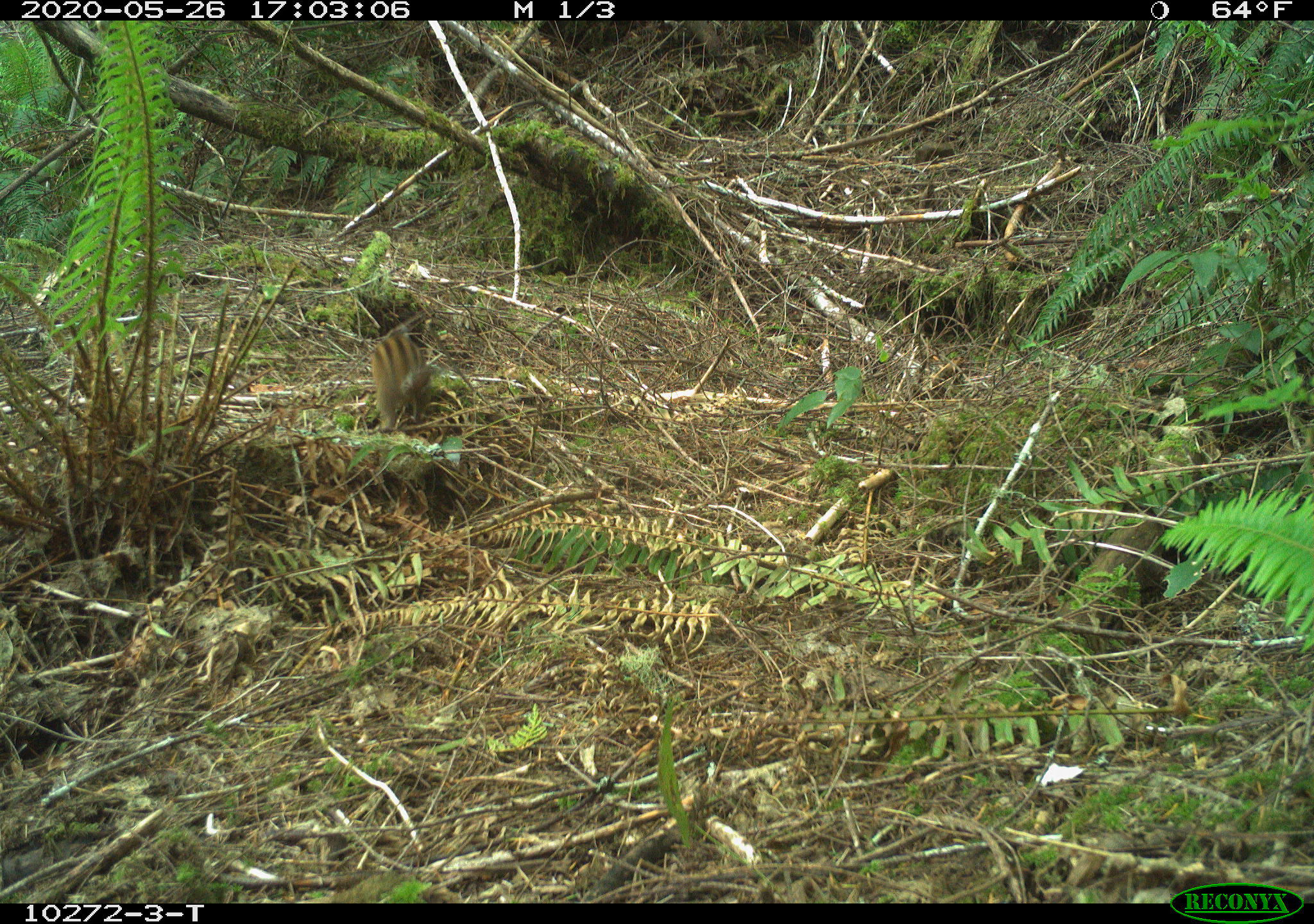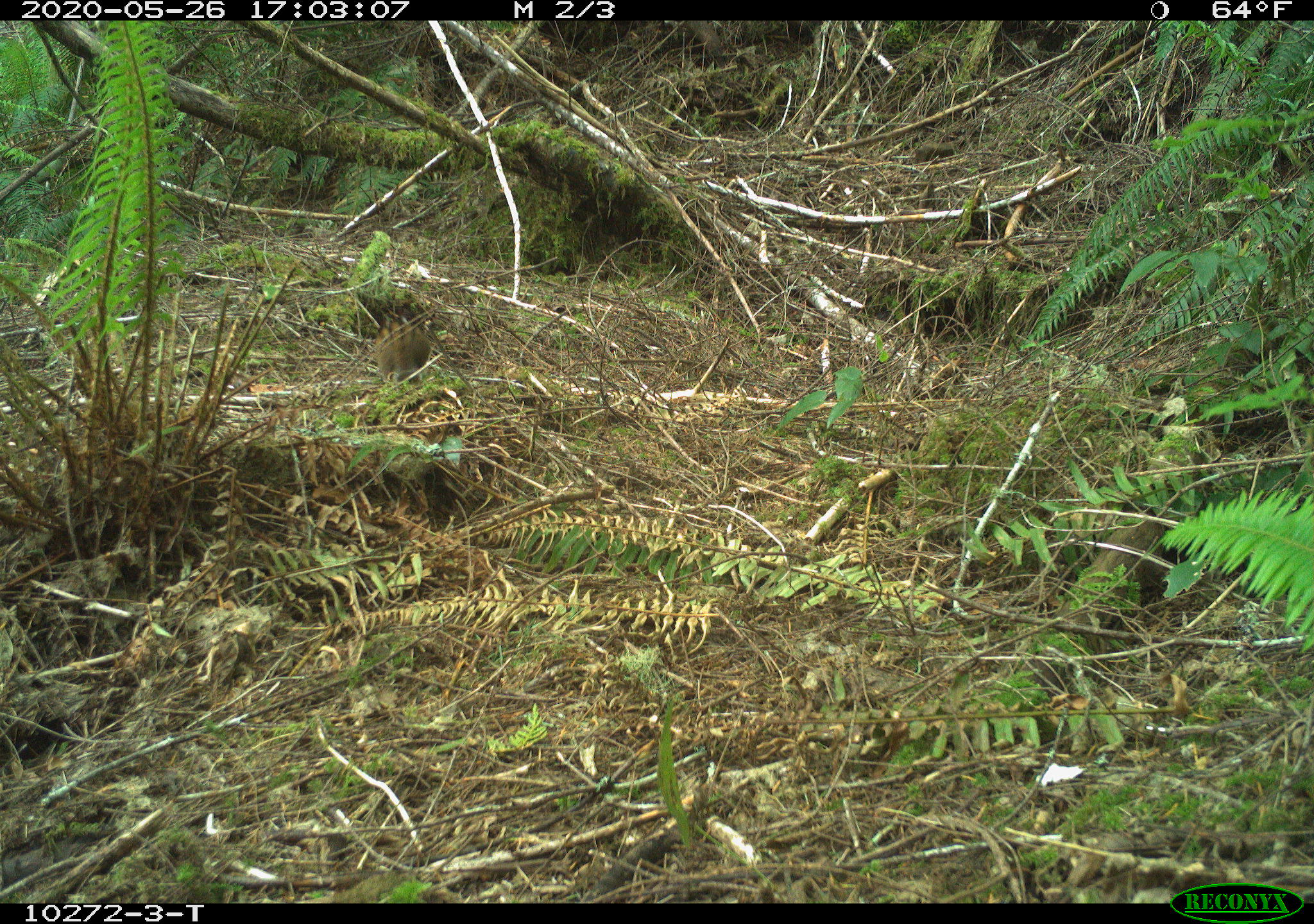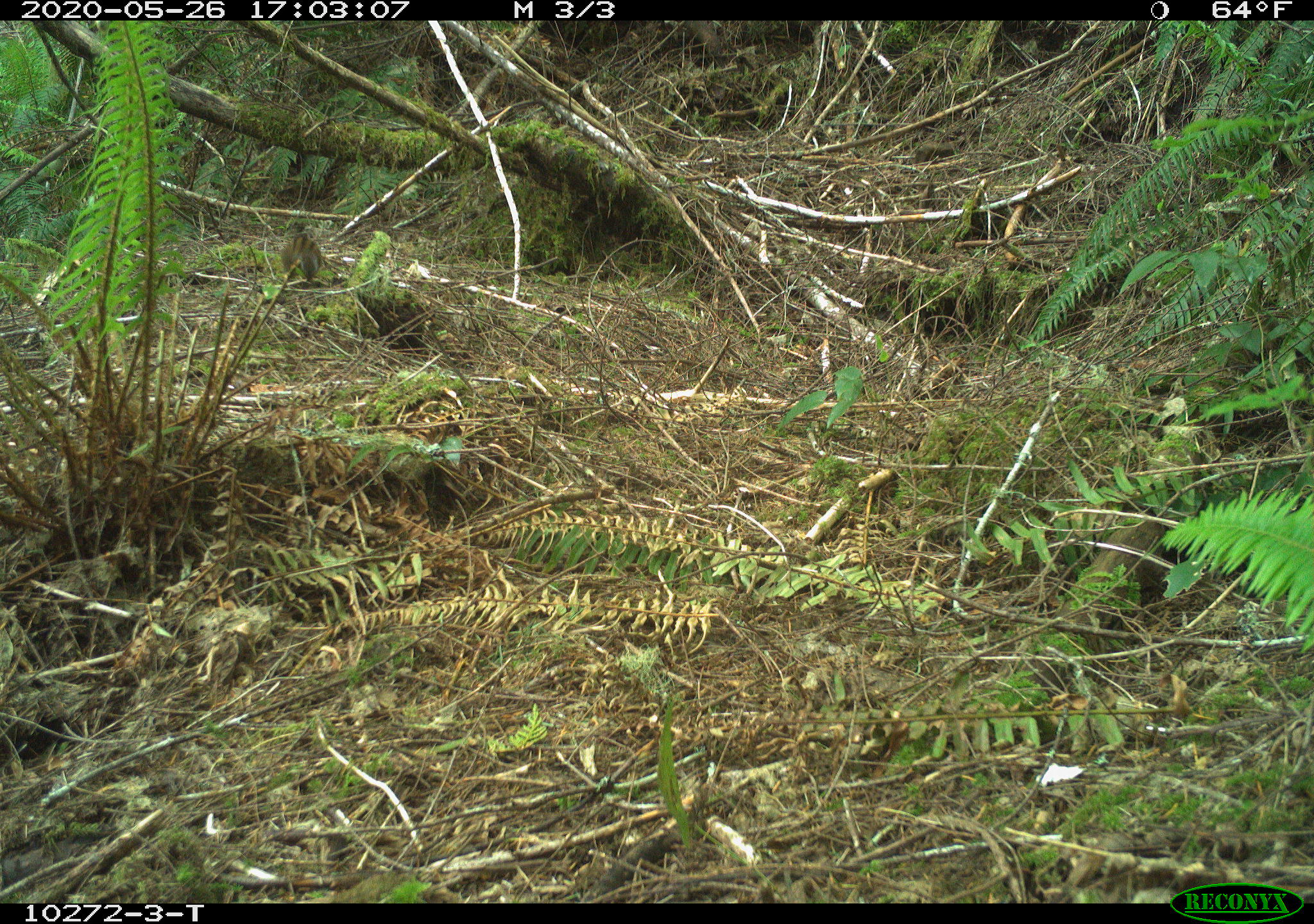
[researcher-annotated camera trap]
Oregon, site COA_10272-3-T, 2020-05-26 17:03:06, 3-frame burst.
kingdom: Animalia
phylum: Chordata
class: Mammalia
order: Rodentia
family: Sciuridae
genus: Neotamias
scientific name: Neotamias townsendii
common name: townsend's chipmunk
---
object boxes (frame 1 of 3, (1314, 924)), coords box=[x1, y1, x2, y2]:
townsend's chipmunk: box=[366, 325, 437, 434]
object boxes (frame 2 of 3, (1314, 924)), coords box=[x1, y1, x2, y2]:
townsend's chipmunk: box=[371, 309, 434, 387]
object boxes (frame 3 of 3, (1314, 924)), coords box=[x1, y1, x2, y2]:
townsend's chipmunk: box=[275, 226, 326, 286]